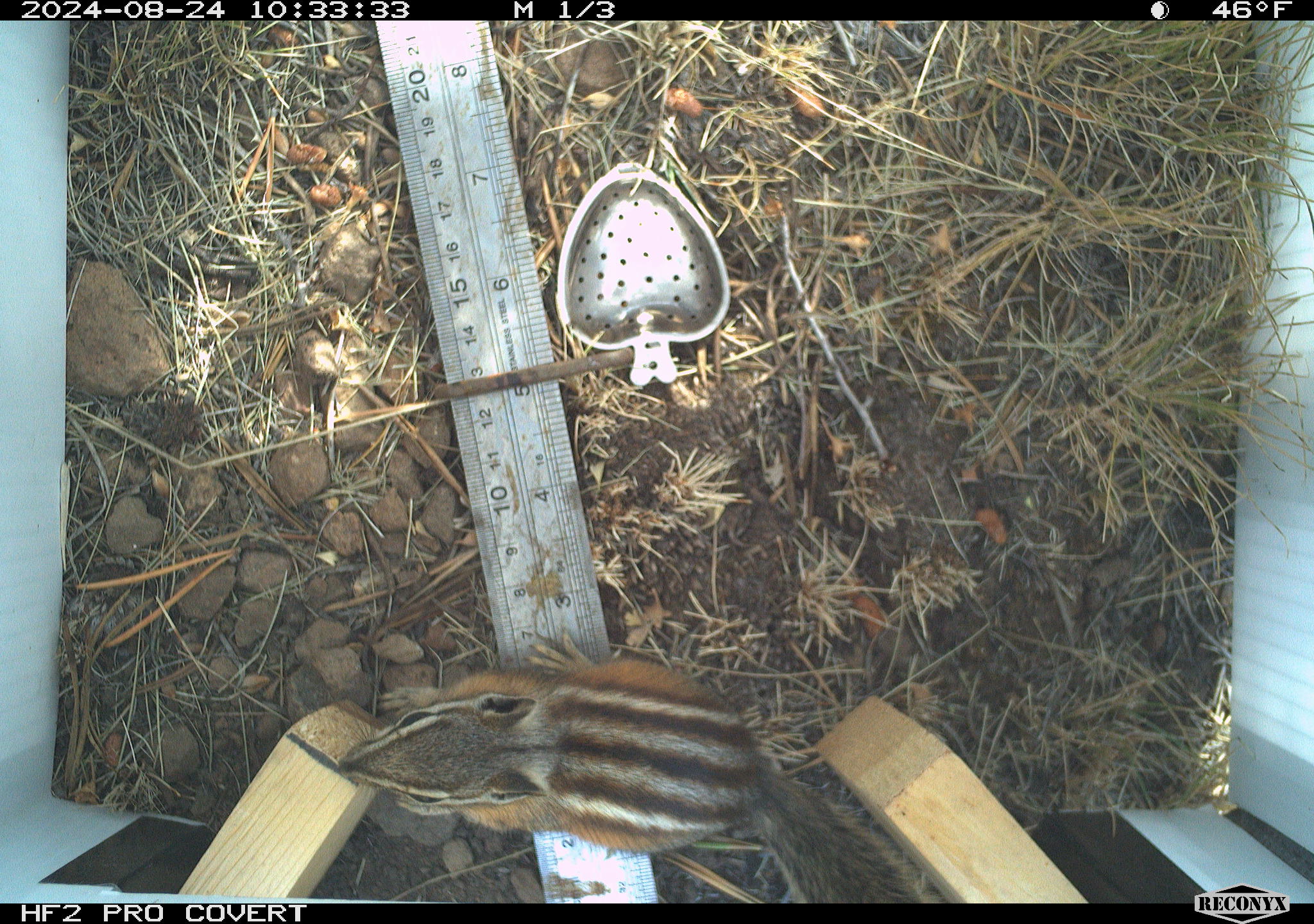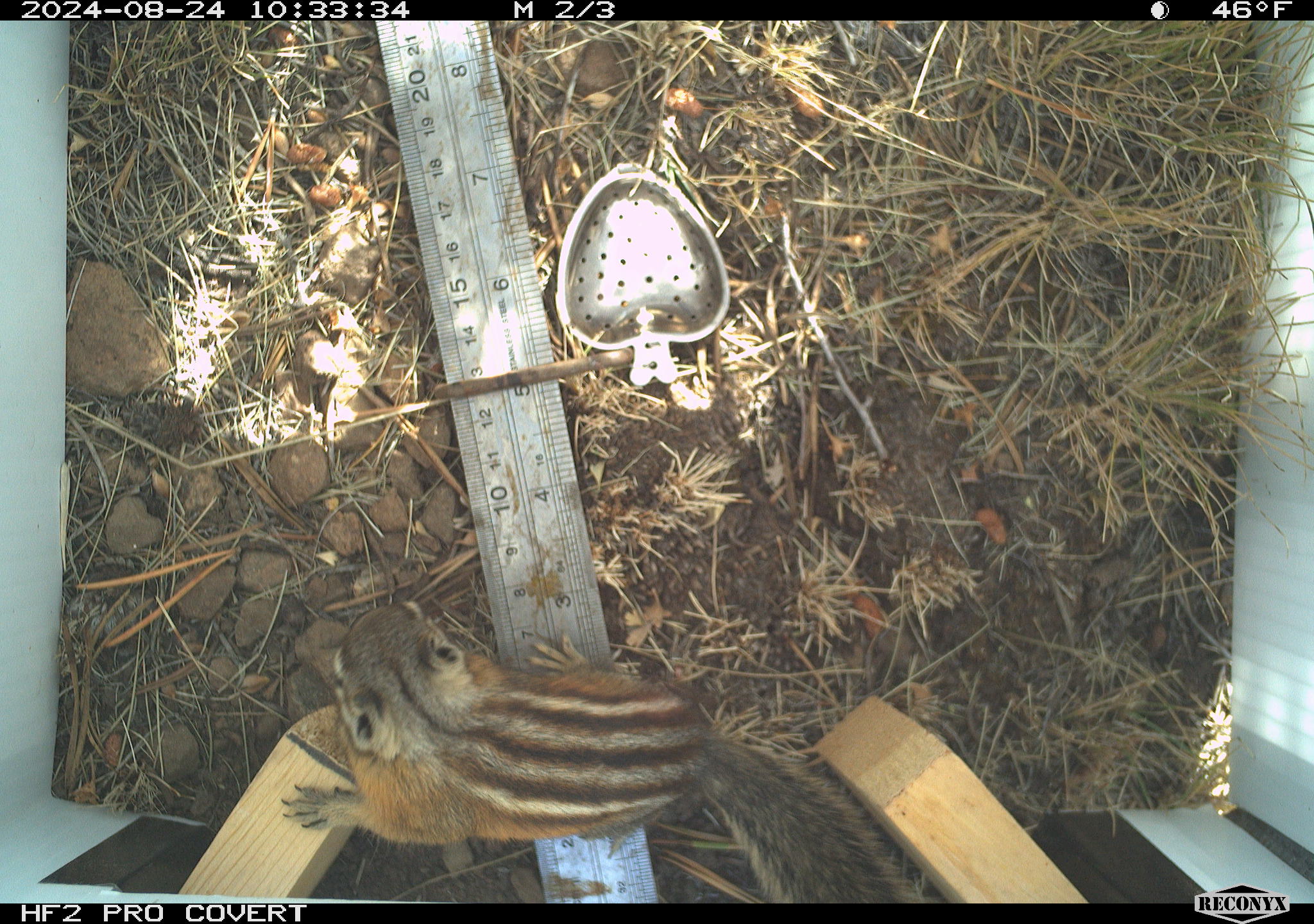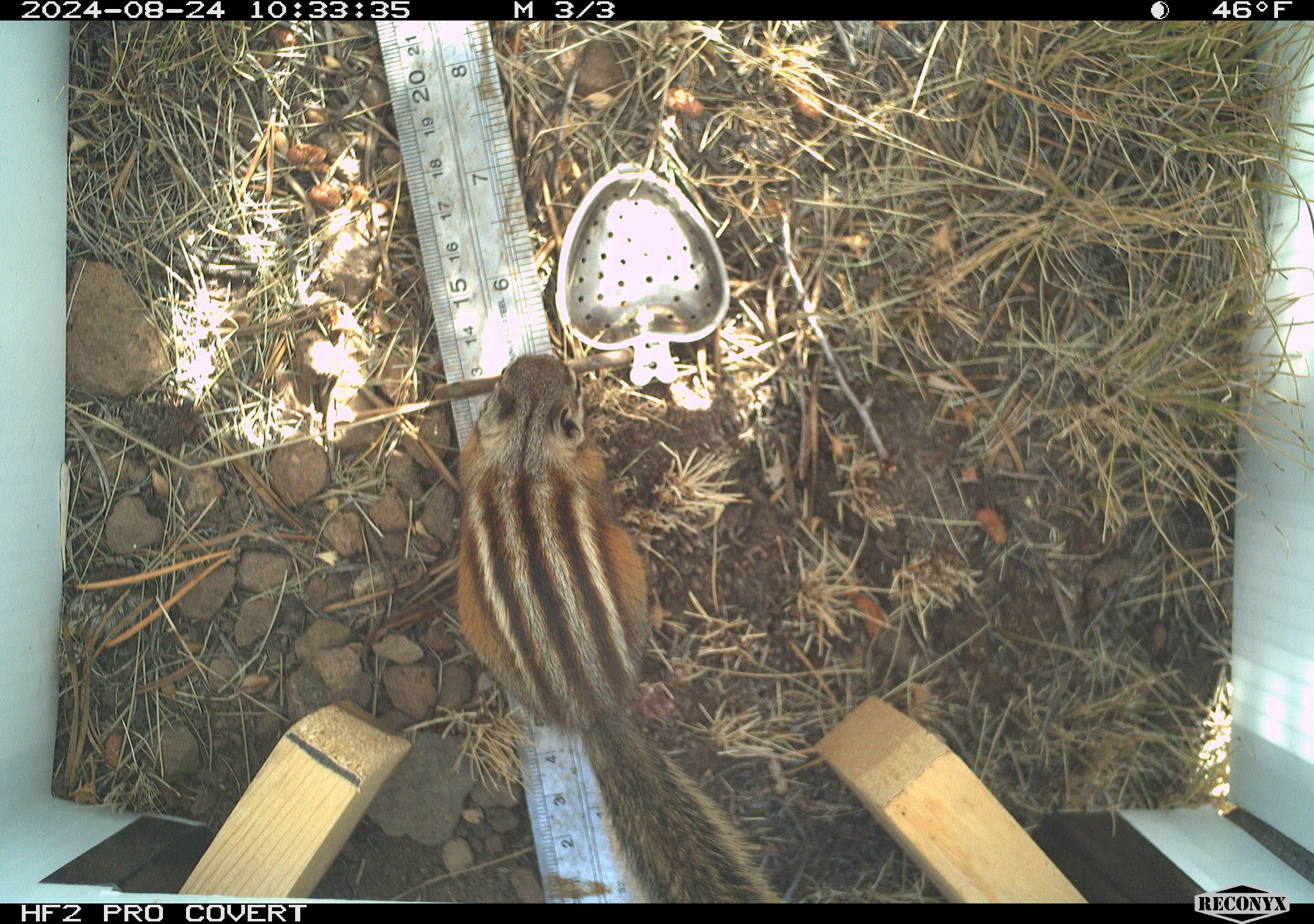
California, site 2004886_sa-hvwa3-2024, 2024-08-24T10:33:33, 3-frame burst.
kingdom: Animalia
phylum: Chordata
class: Mammalia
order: Rodentia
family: Sciuridae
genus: Neotamias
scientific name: Neotamias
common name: western chipmunks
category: neotamias species